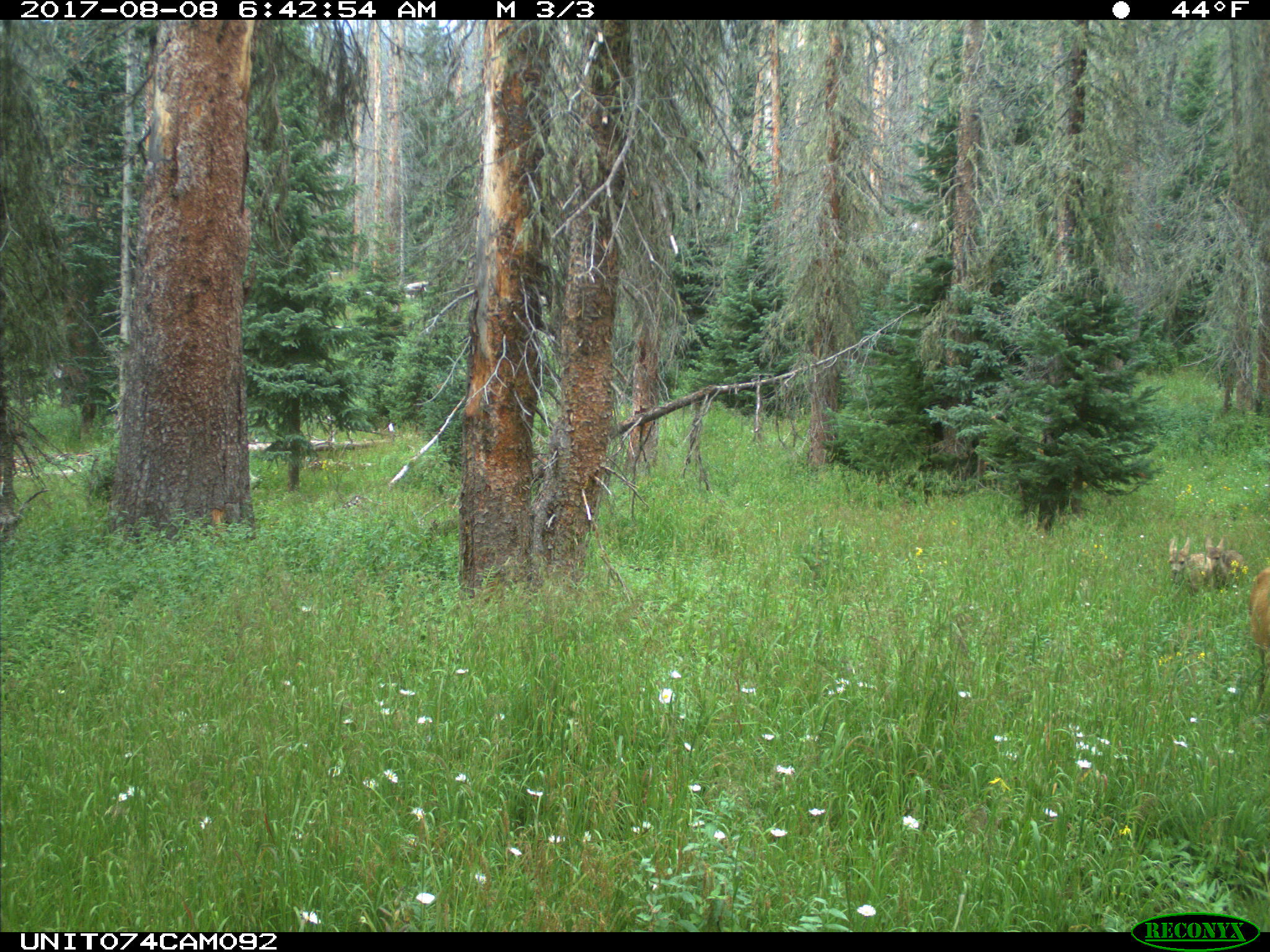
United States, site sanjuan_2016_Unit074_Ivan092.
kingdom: Animalia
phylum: Chordata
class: Mammalia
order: Artiodactyla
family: Cervidae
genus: Odocoileus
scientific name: Odocoileus hemionus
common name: mule deer